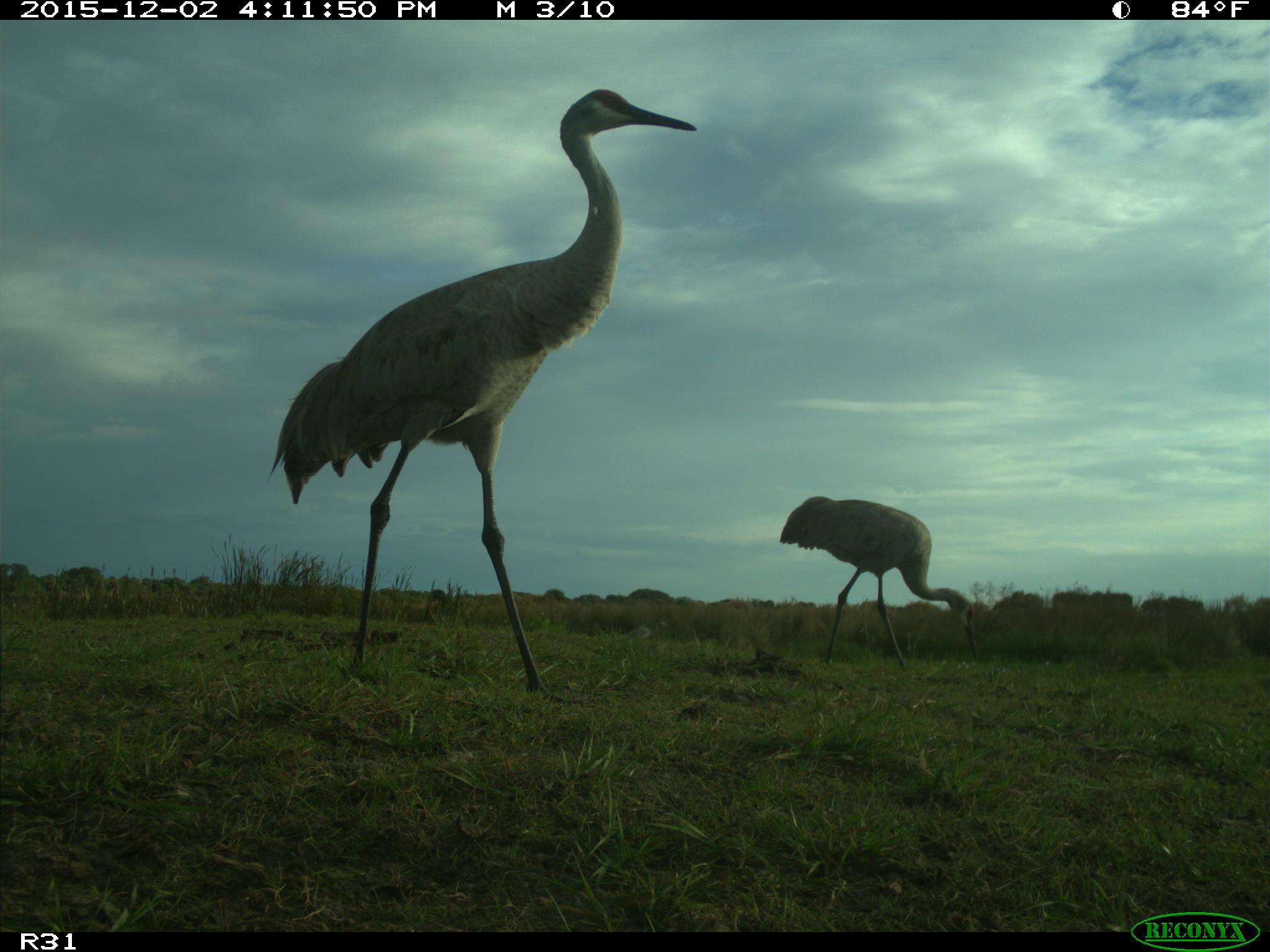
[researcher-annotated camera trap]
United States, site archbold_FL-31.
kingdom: Animalia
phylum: Chordata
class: Aves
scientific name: Aves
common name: birds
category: unidentified bird